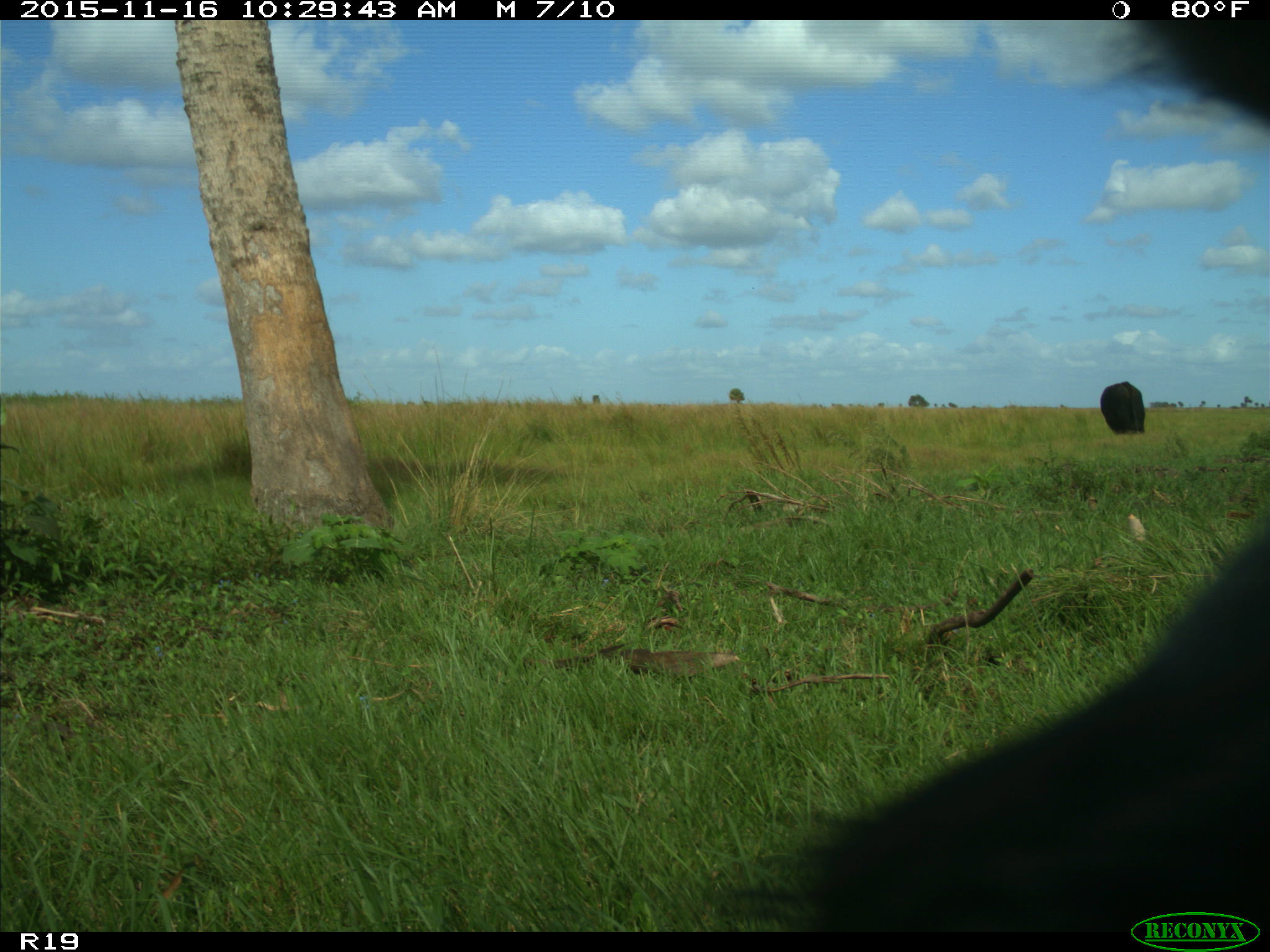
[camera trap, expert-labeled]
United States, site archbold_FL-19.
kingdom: Animalia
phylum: Chordata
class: Mammalia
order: Artiodactyla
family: Bovidae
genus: Bos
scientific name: Bos taurus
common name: domestic cow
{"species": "Bos taurus (domestic cow)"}